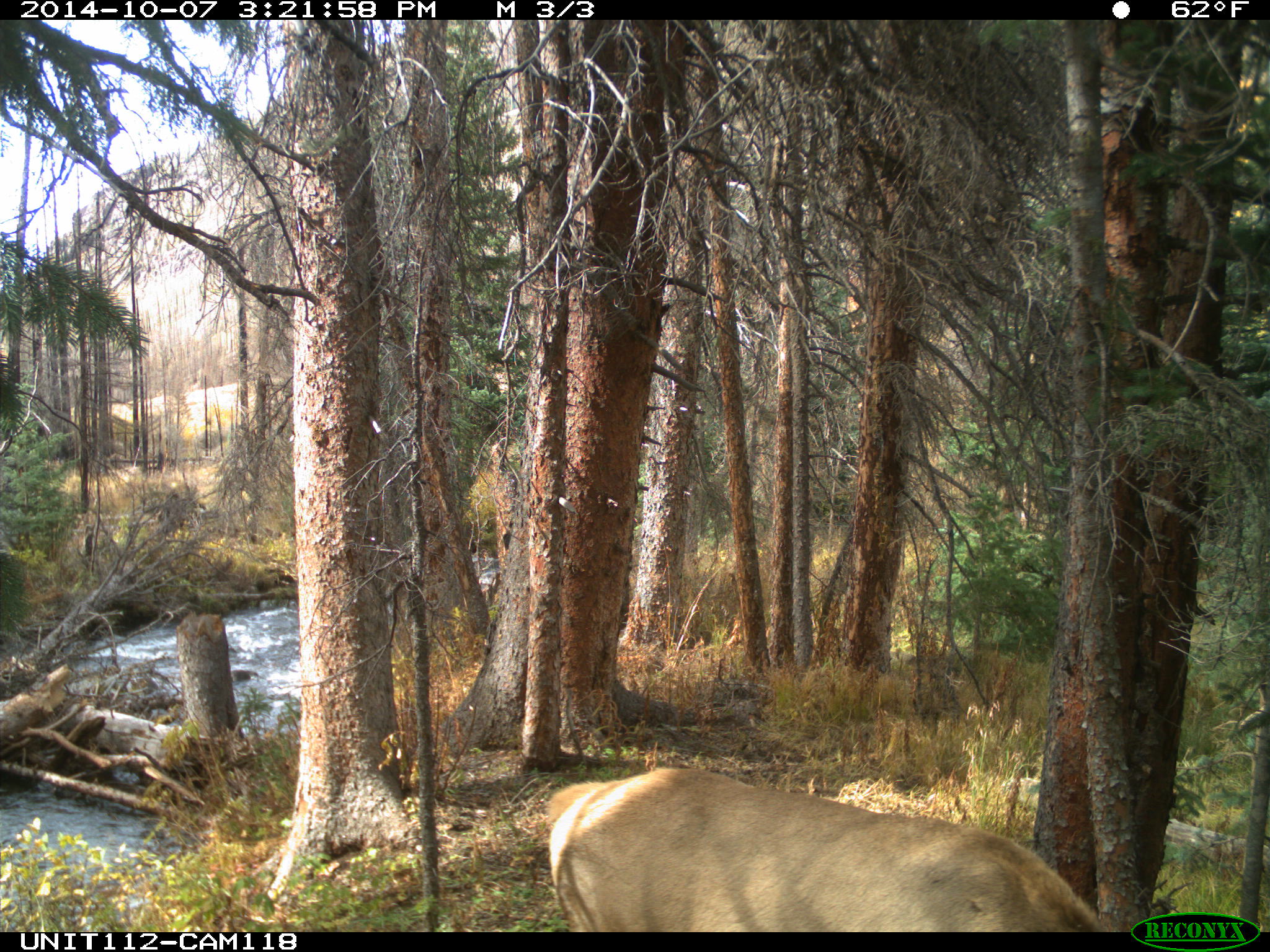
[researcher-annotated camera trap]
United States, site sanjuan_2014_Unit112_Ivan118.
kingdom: Animalia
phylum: Chordata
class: Mammalia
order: Artiodactyla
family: Cervidae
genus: Cervus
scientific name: Cervus elaphus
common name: red deer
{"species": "Cervus elaphus (red deer)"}